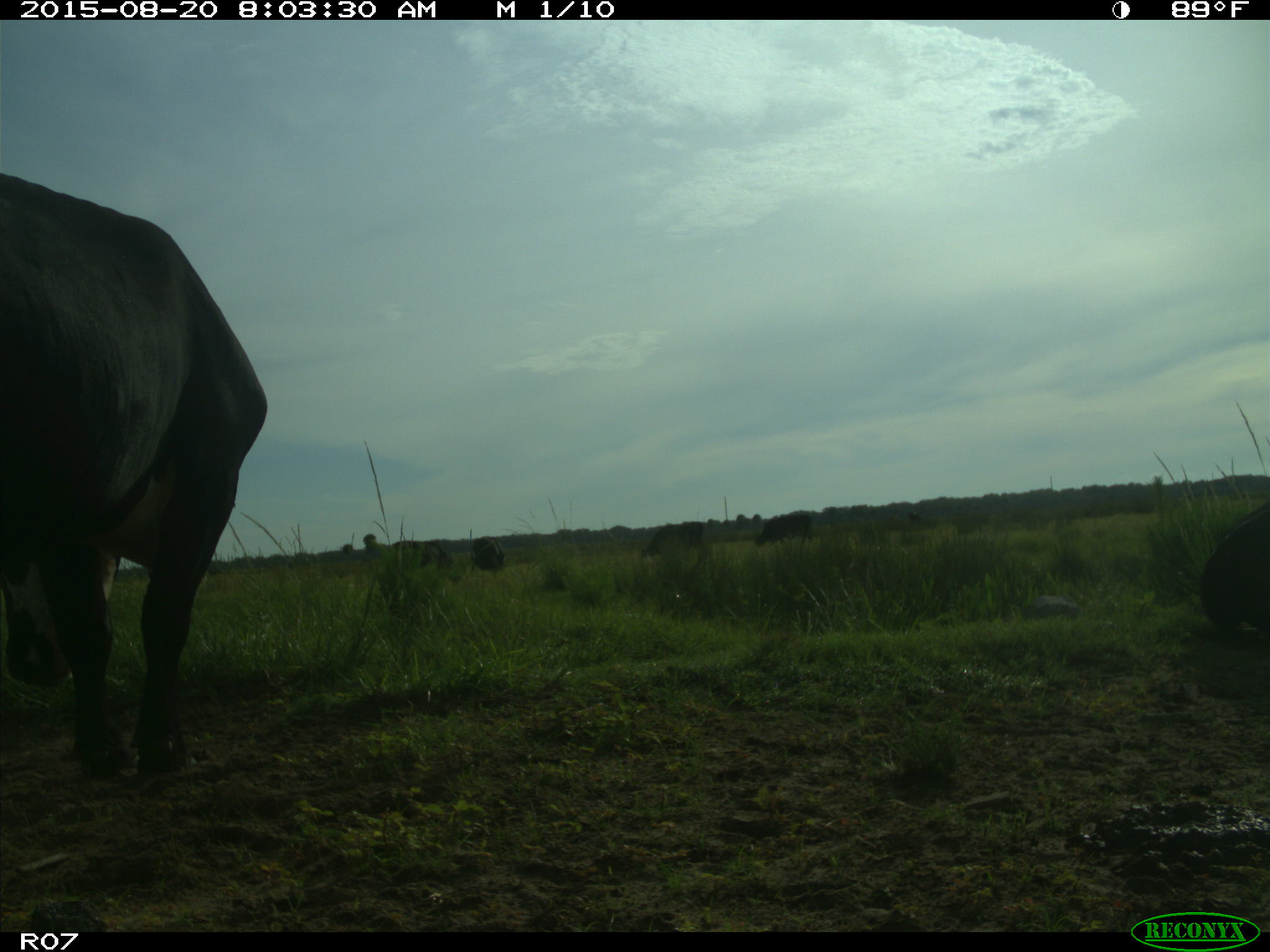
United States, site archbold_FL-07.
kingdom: Animalia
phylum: Chordata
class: Mammalia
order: Artiodactyla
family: Bovidae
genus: Bos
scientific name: Bos taurus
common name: domestic cow